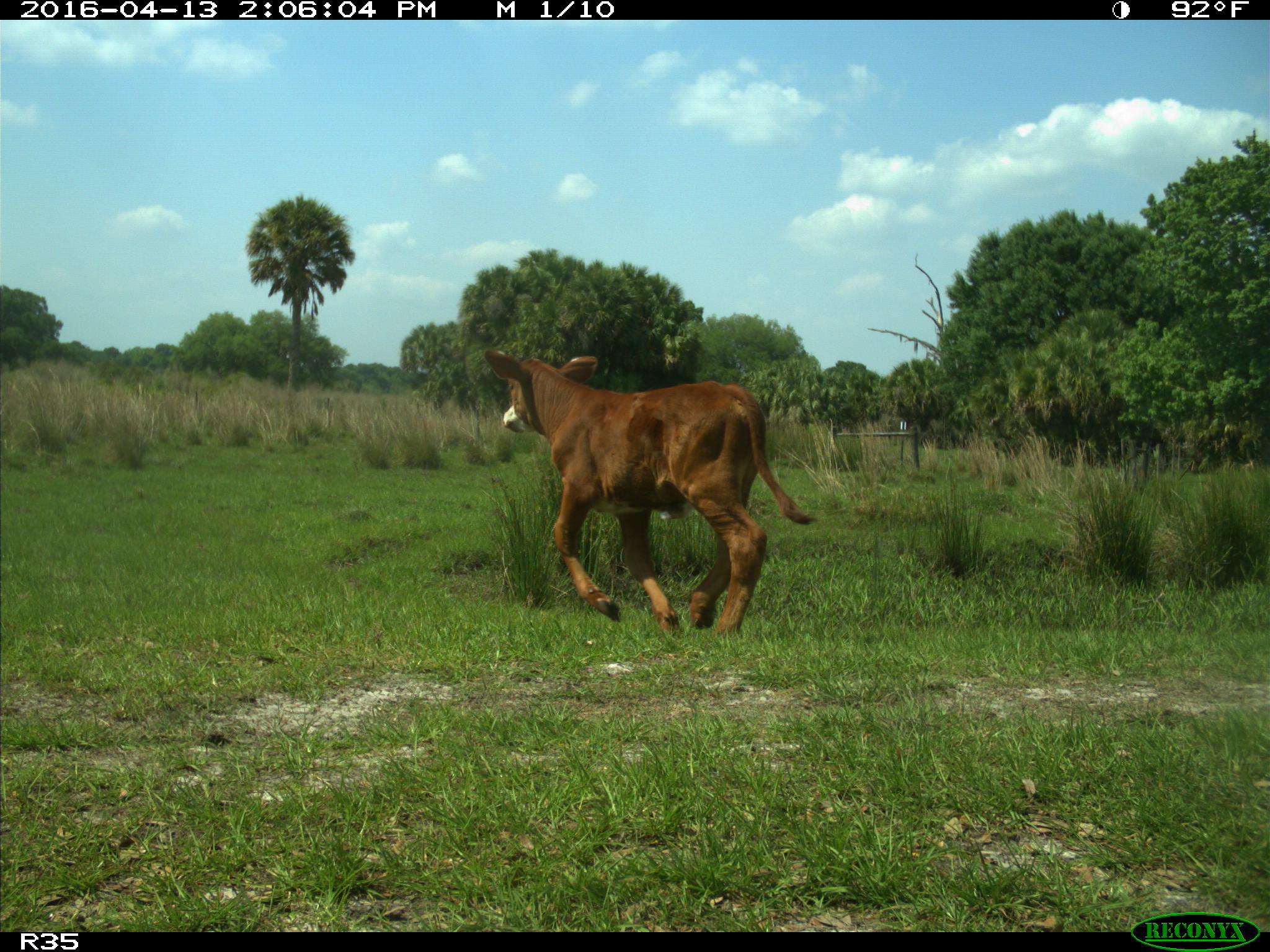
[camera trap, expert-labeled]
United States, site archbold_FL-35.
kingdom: Animalia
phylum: Chordata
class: Mammalia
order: Artiodactyla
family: Bovidae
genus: Bos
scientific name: Bos taurus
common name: domestic cow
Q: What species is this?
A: Bos taurus (domestic cow).